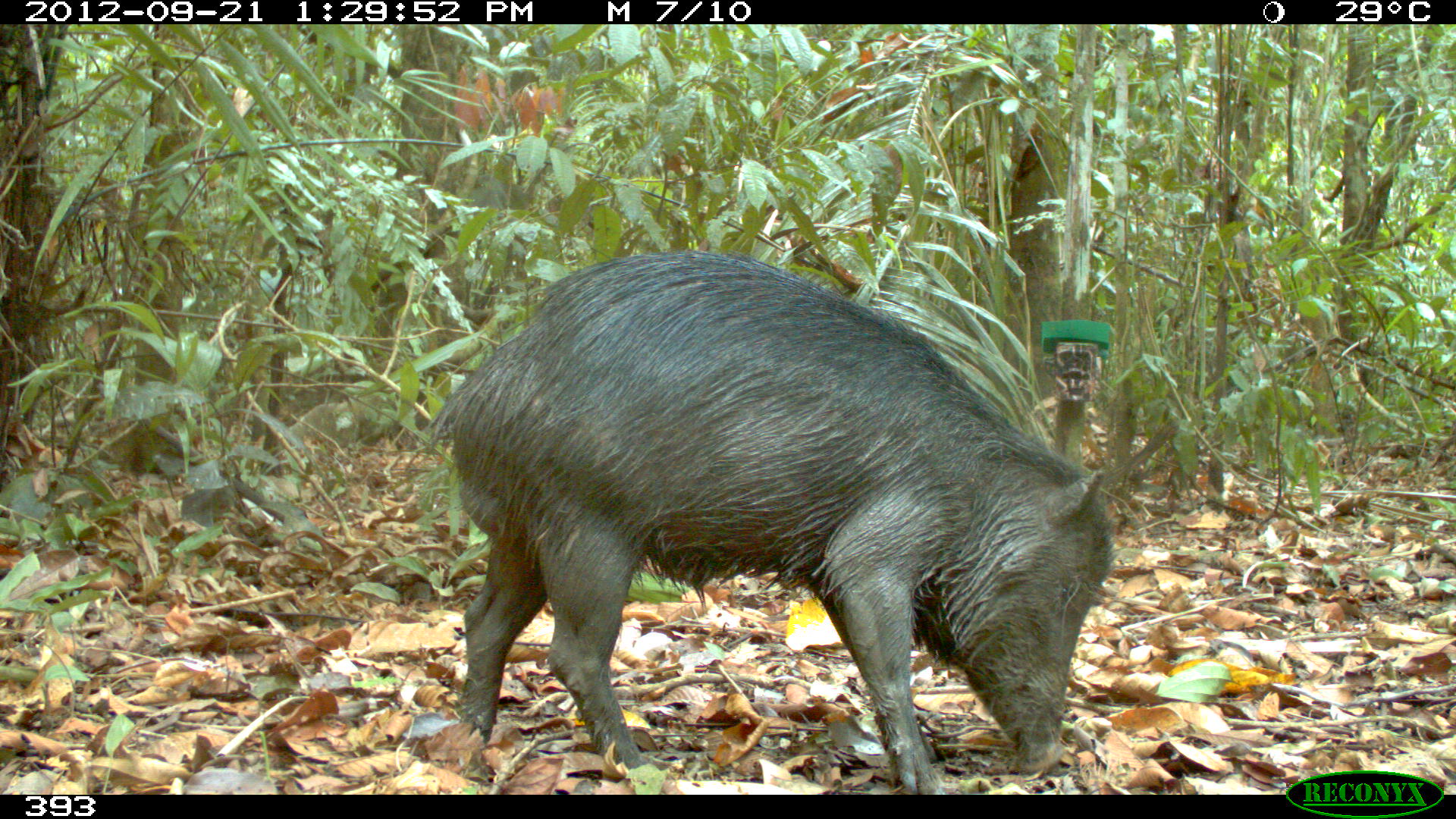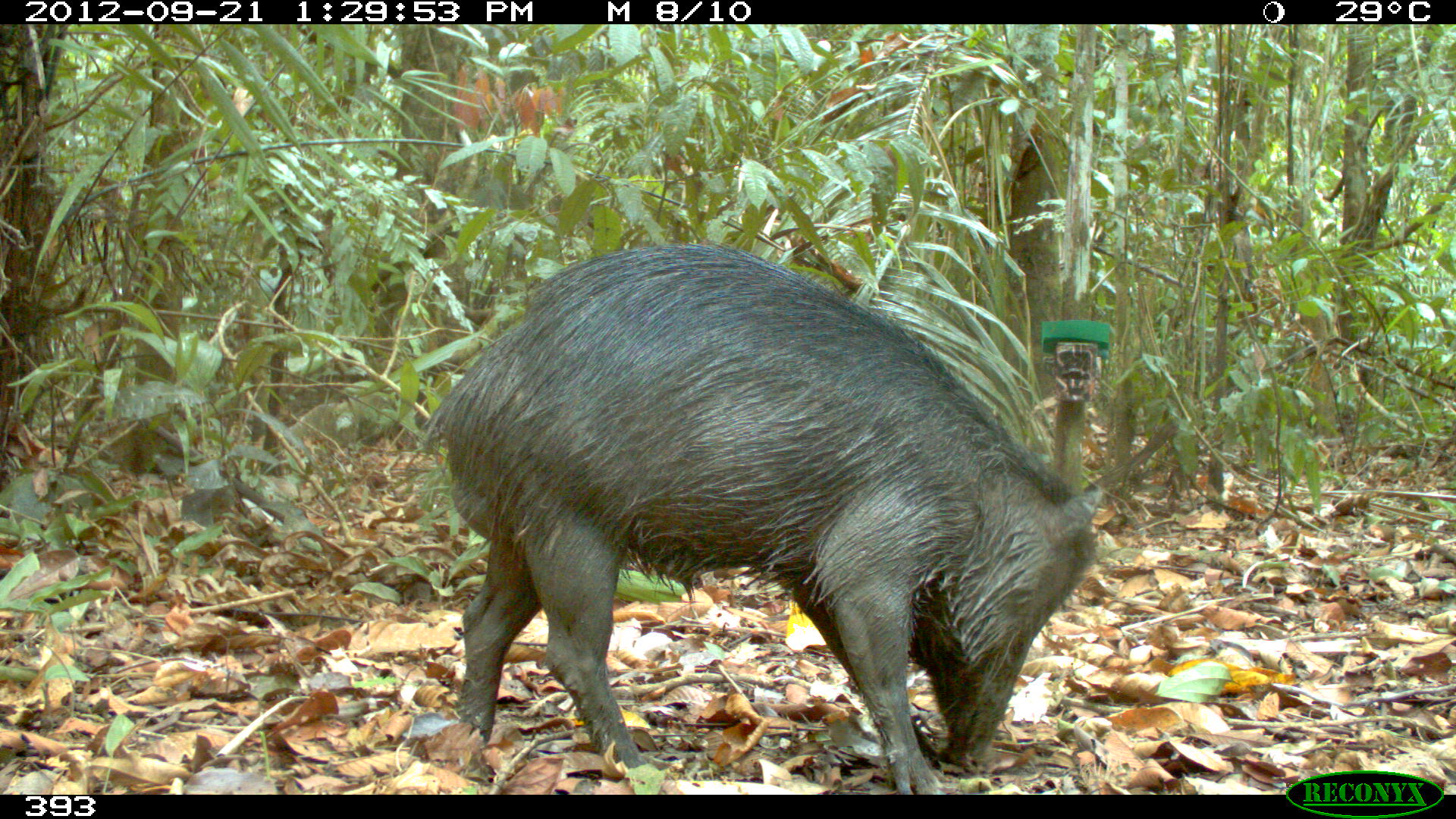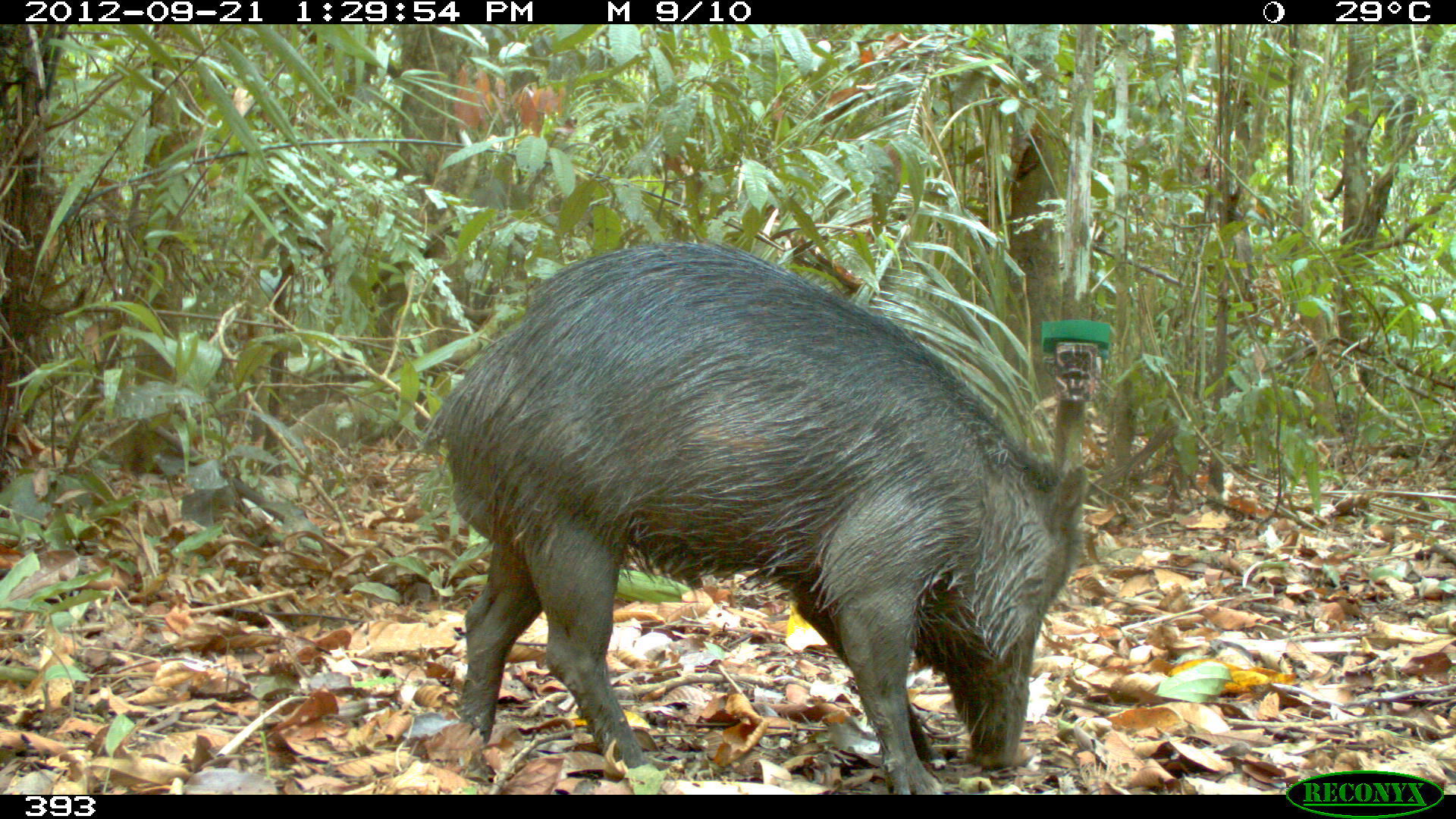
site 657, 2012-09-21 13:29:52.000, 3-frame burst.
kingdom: Animalia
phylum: Chordata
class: Mammalia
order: Artiodactyla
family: Tayassuidae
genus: Tayassu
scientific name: Tayassu pecari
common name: white-lipped peccary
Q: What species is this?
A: Tayassu pecari (white-lipped peccary).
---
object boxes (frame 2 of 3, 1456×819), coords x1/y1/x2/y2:
tayassu pecari: 419/243/1102/795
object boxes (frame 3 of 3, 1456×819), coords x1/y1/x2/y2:
tayassu pecari: 420/241/1082/795